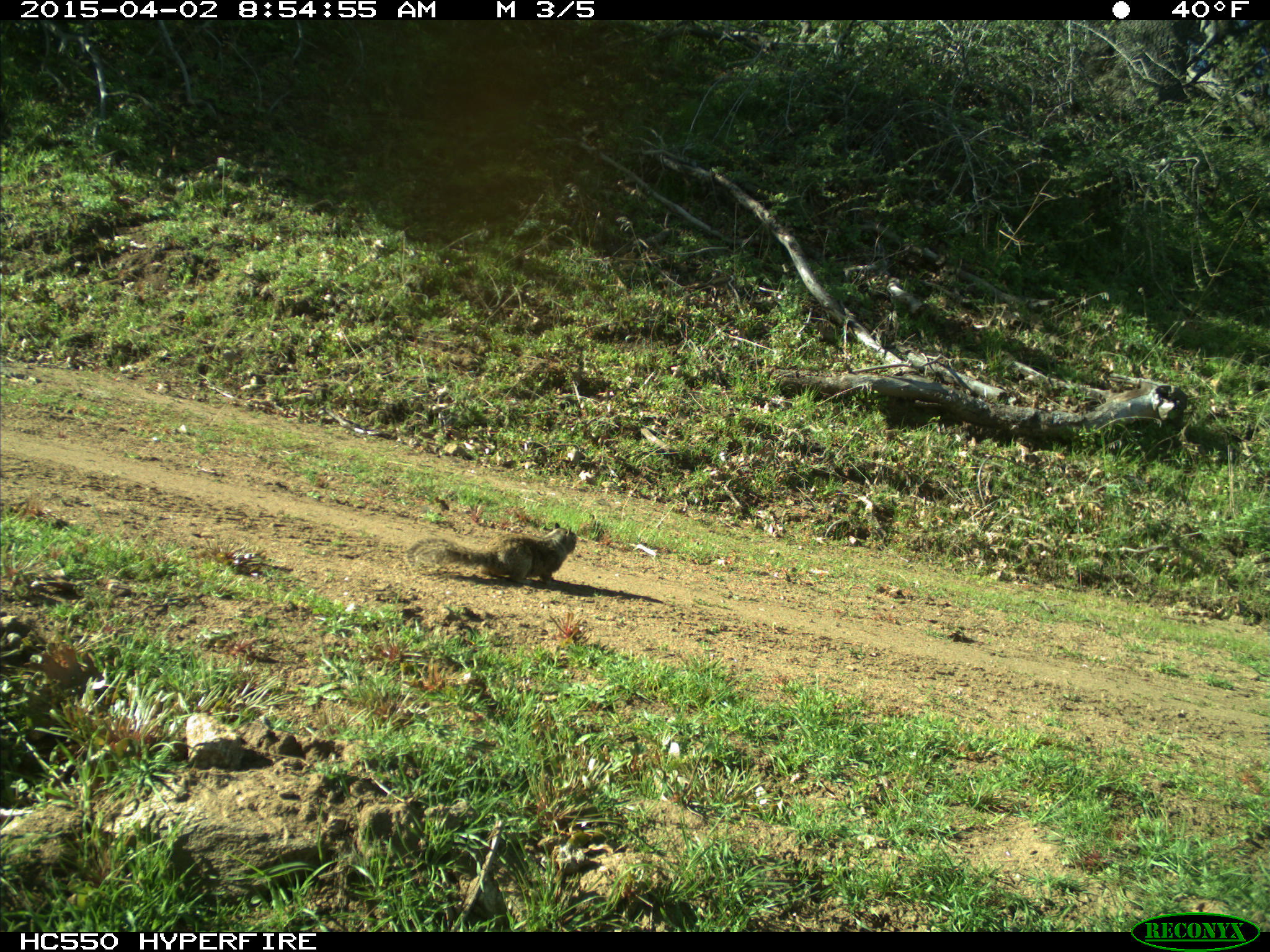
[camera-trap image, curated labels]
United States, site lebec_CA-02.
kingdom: Animalia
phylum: Chordata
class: Mammalia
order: Rodentia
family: Sciuridae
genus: Otospermophilus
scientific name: Otospermophilus beecheyi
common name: california ground squirrel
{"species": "Otospermophilus beecheyi (california ground squirrel)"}